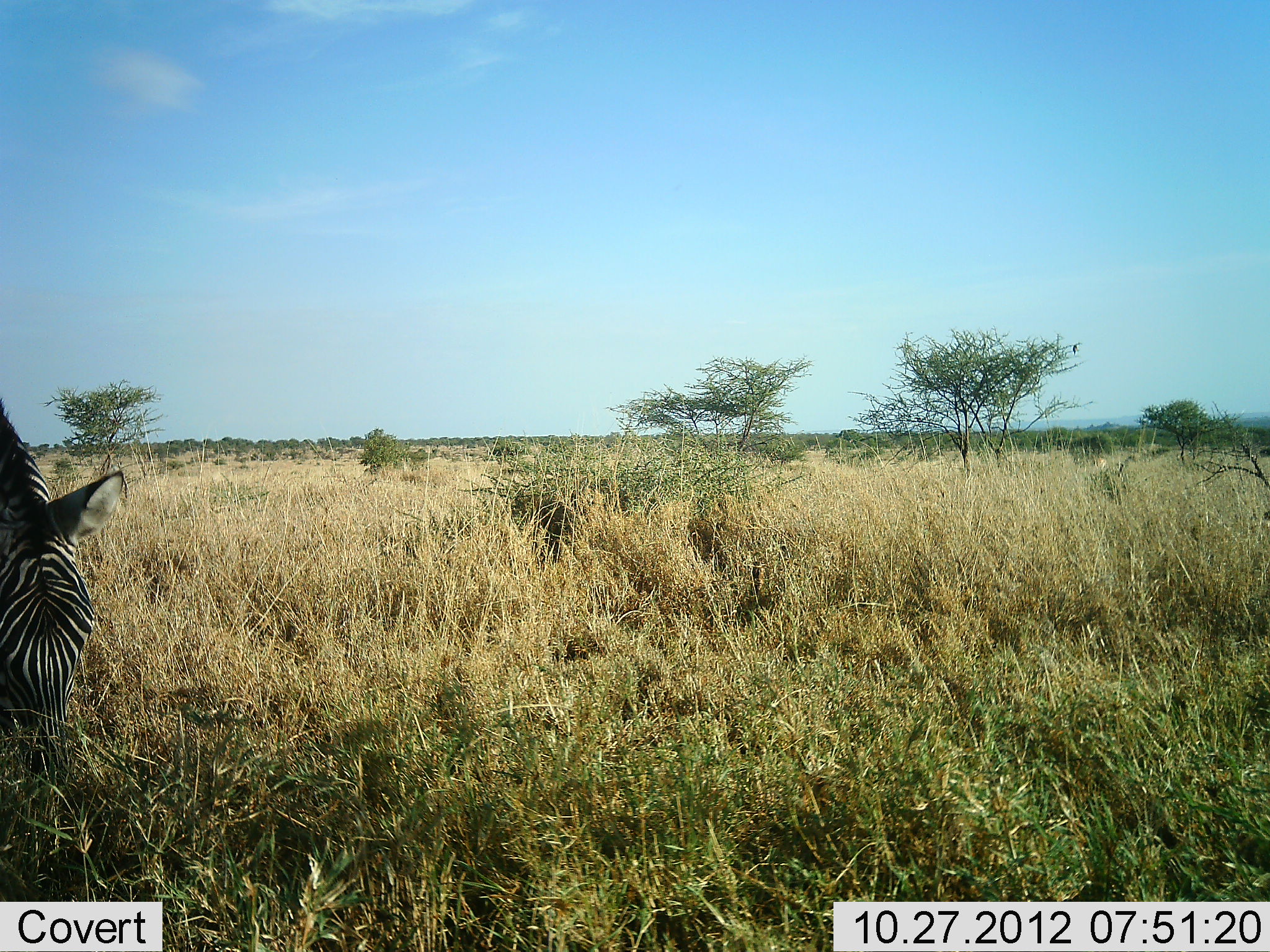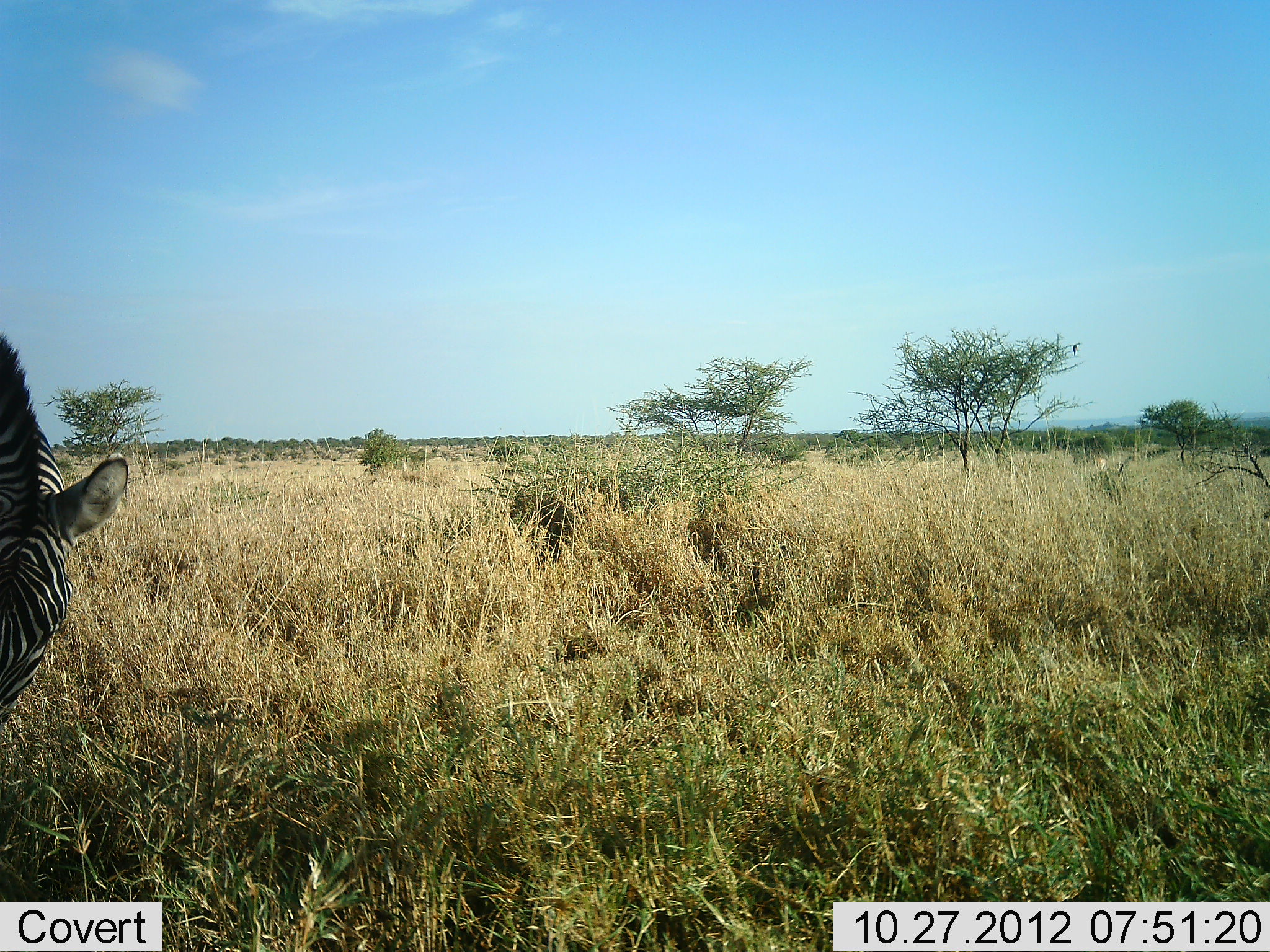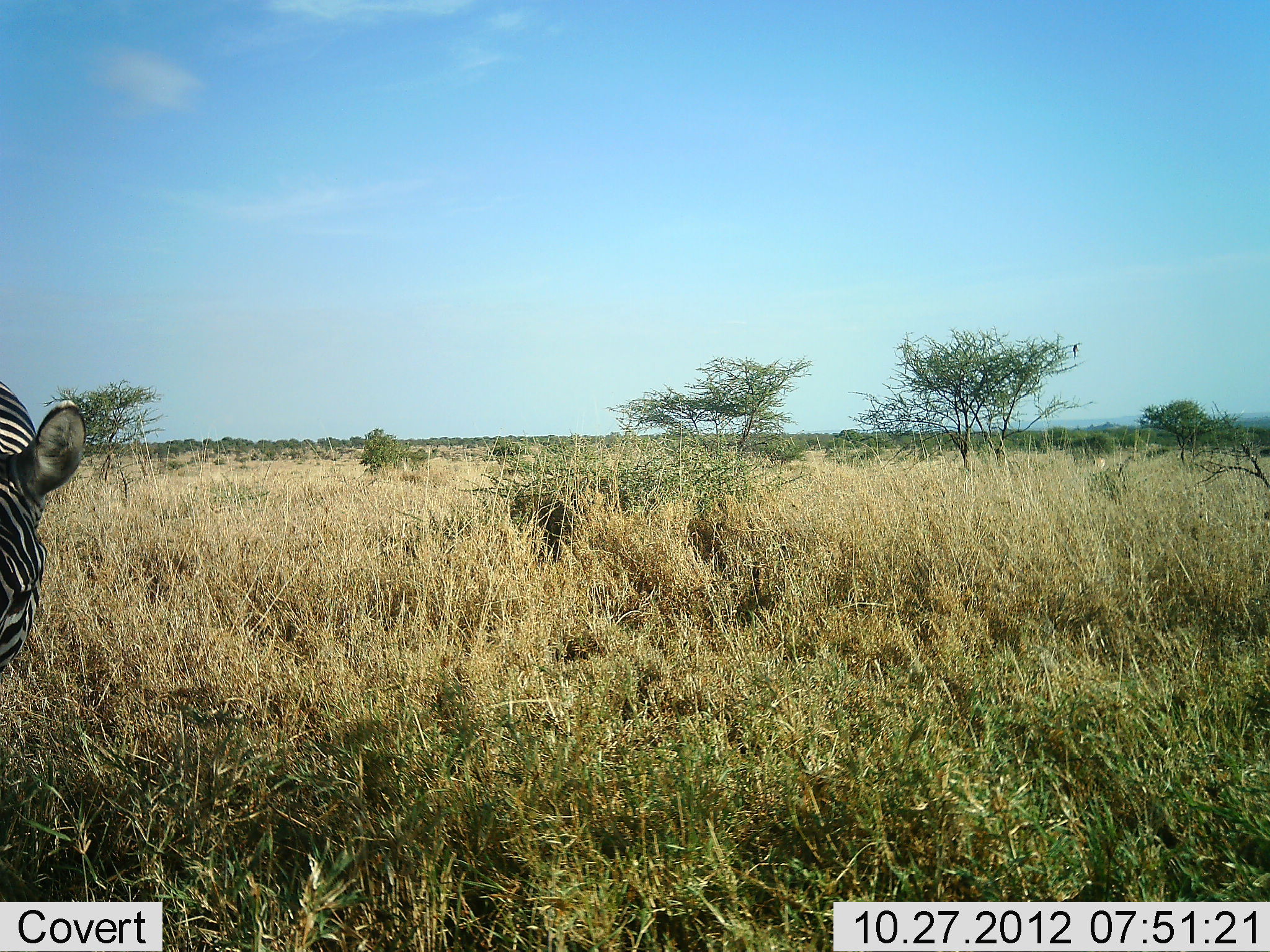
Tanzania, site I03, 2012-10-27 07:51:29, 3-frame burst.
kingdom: Animalia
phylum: Chordata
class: Mammalia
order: Perissodactyla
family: Equidae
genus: Equus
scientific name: Equus quagga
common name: plains zebra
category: zebra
Zebra (plains zebra) (Equus quagga), count 1. Behavior (volunteer vote fractions): standing 0%, resting 0%, moving 0%, interacting 0%. Young present (vote fraction): 0%. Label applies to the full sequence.